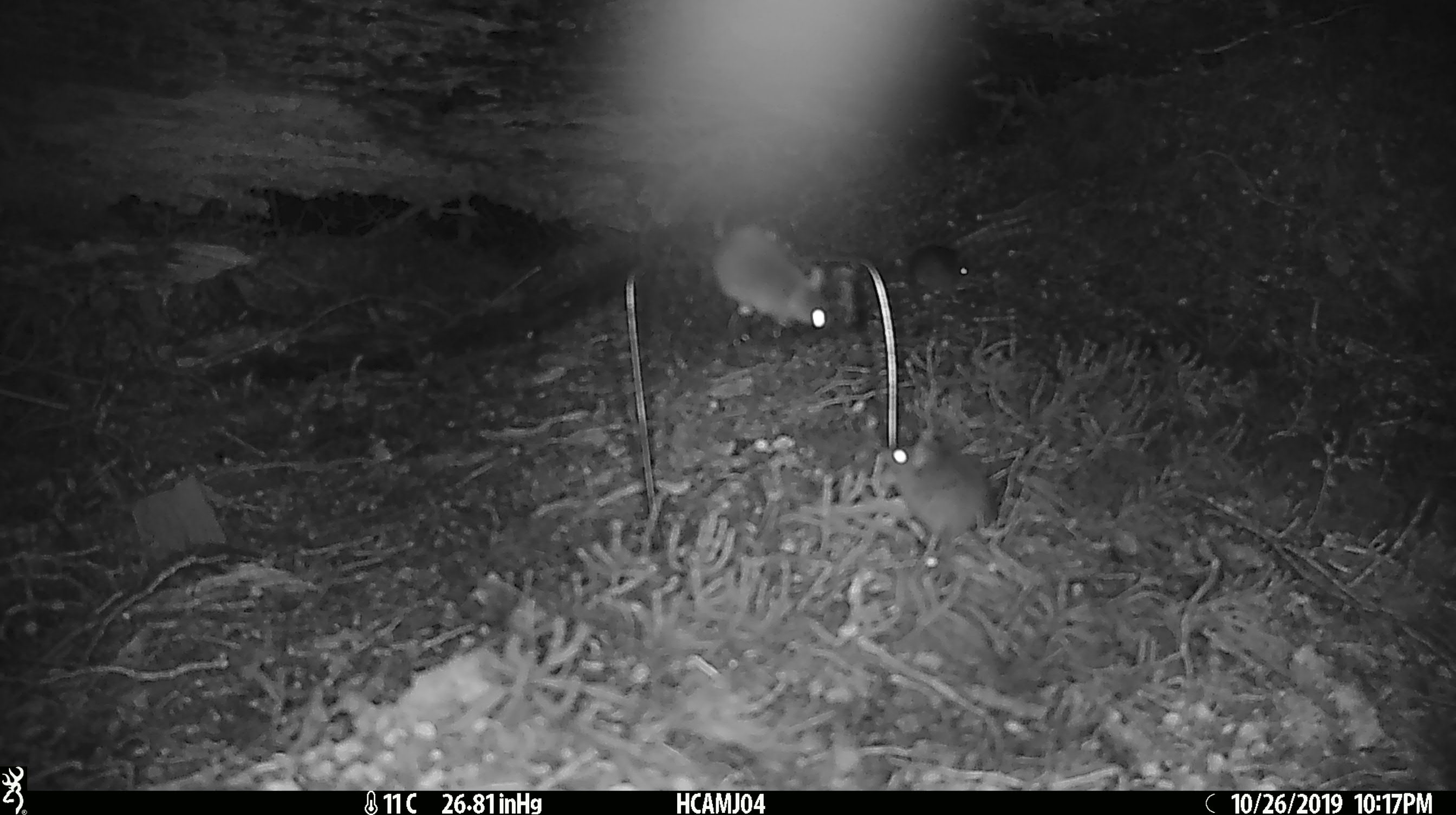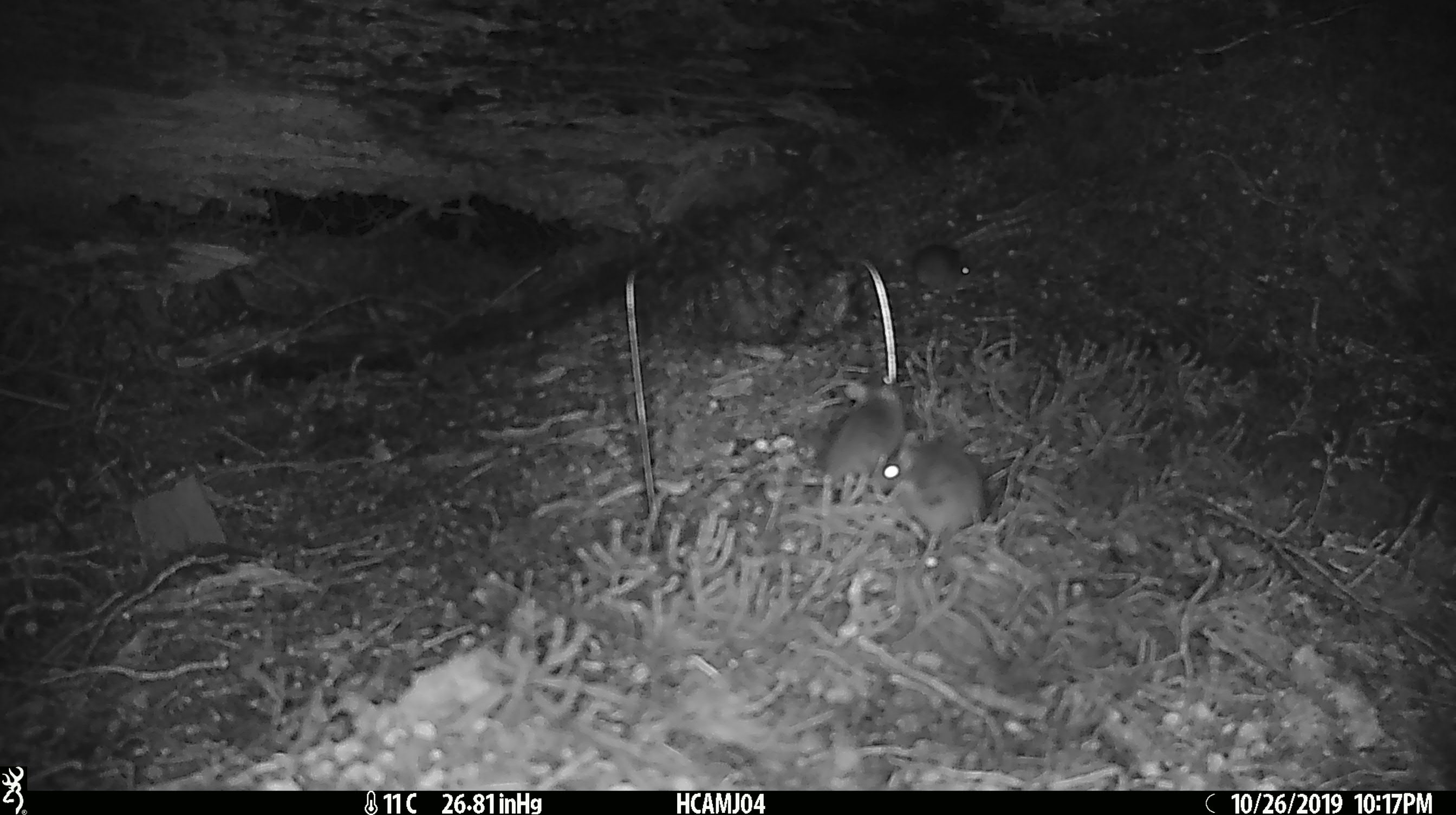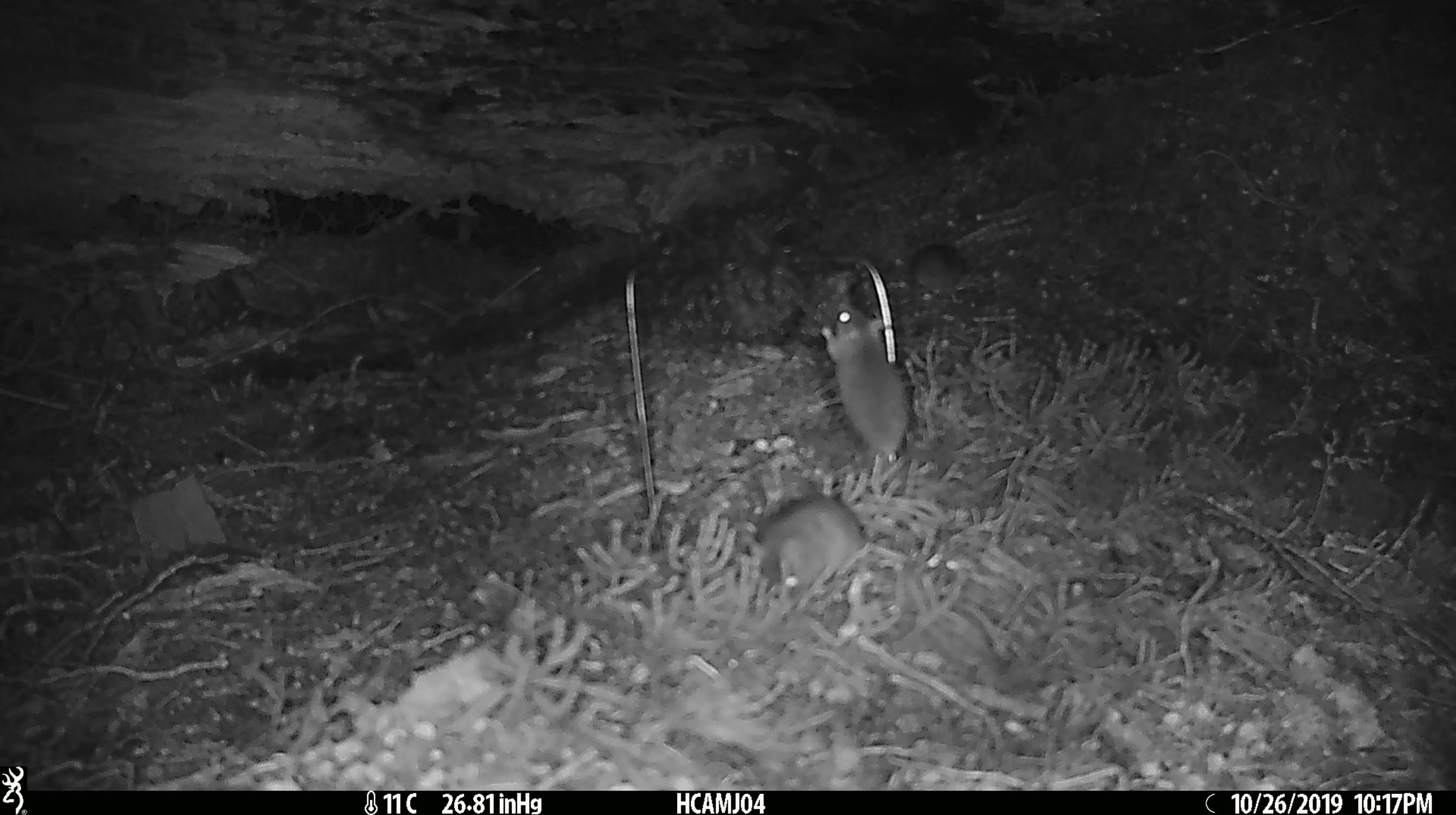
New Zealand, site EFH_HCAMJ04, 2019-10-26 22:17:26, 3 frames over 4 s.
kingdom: Animalia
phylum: Chordata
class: Mammalia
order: Rodentia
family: Muridae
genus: Mus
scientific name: Mus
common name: mouse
Mouse (Mus).